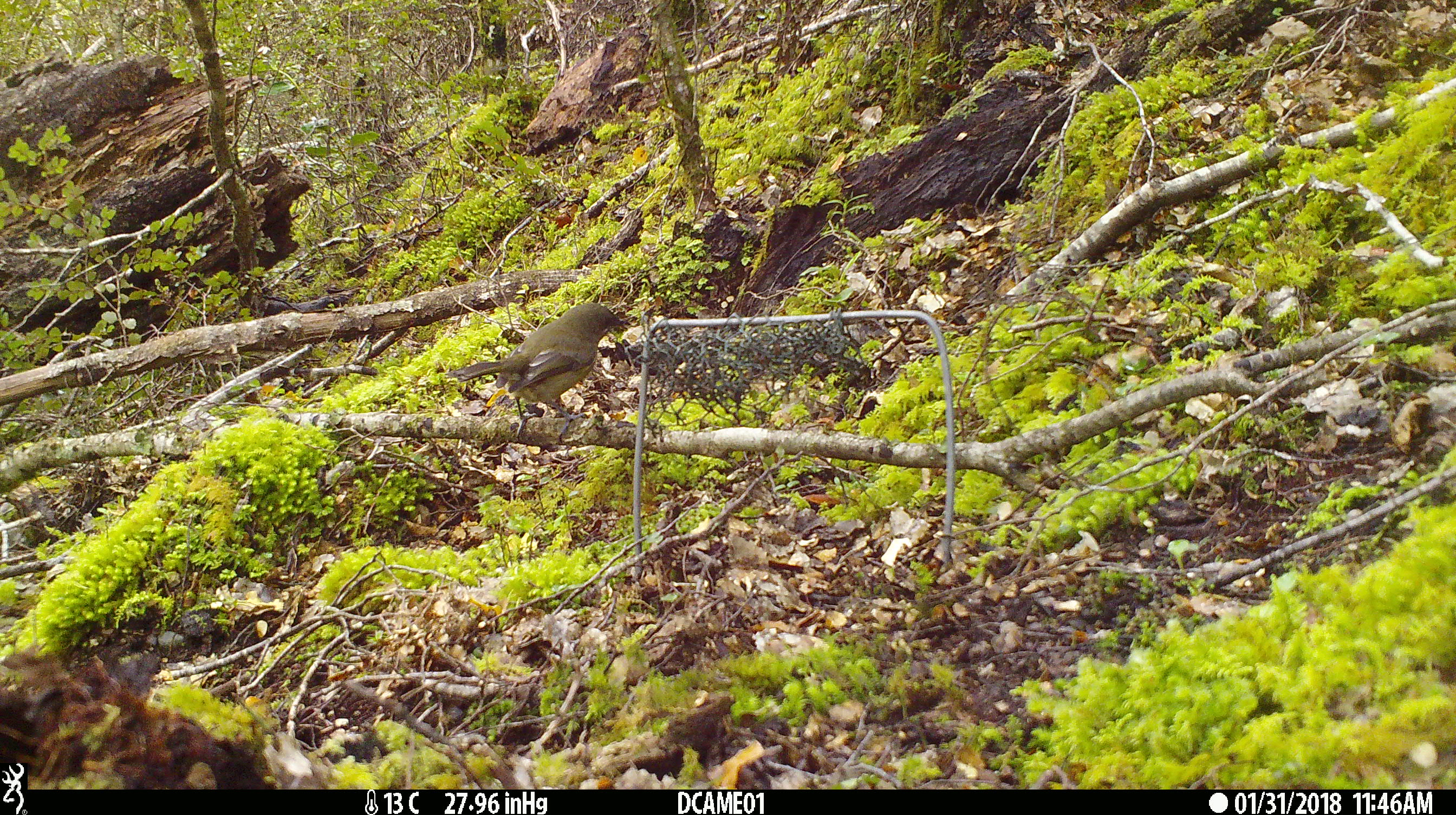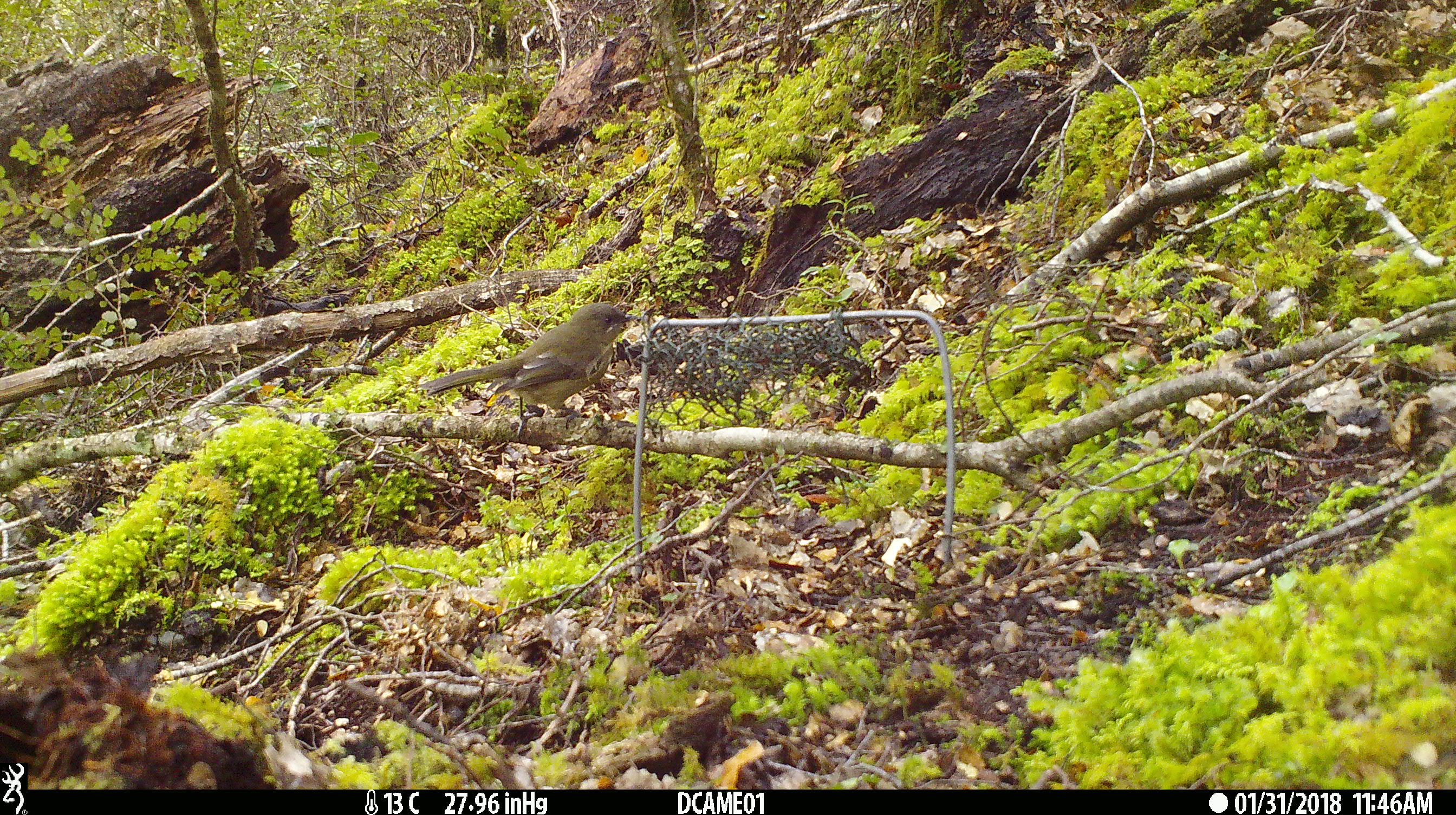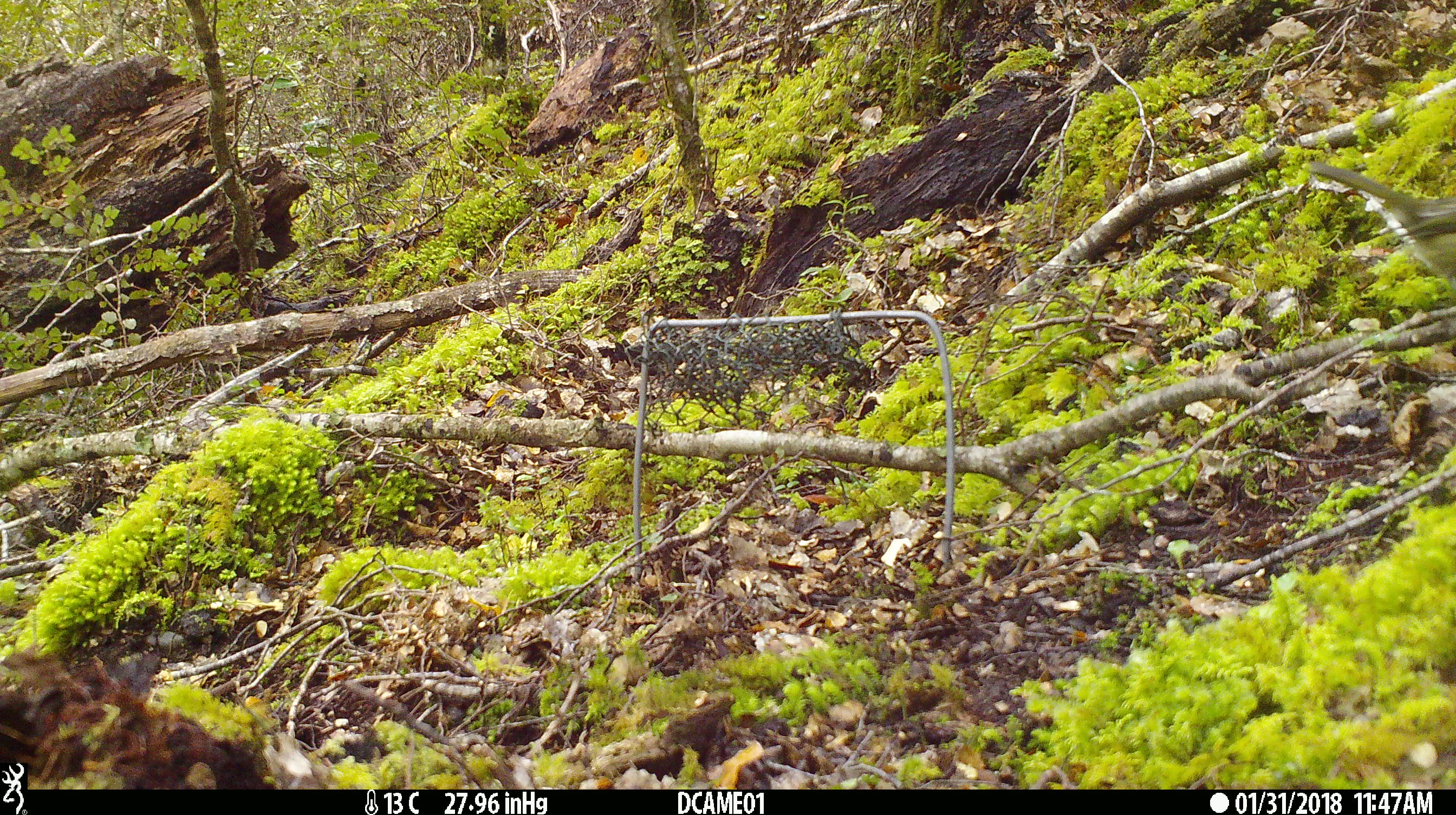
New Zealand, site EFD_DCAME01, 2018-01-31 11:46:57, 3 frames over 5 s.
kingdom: Animalia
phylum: Chordata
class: Aves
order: Passeriformes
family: Meliphagidae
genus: Anthornis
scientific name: Anthornis melanura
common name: new zealand bellbird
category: bellbird